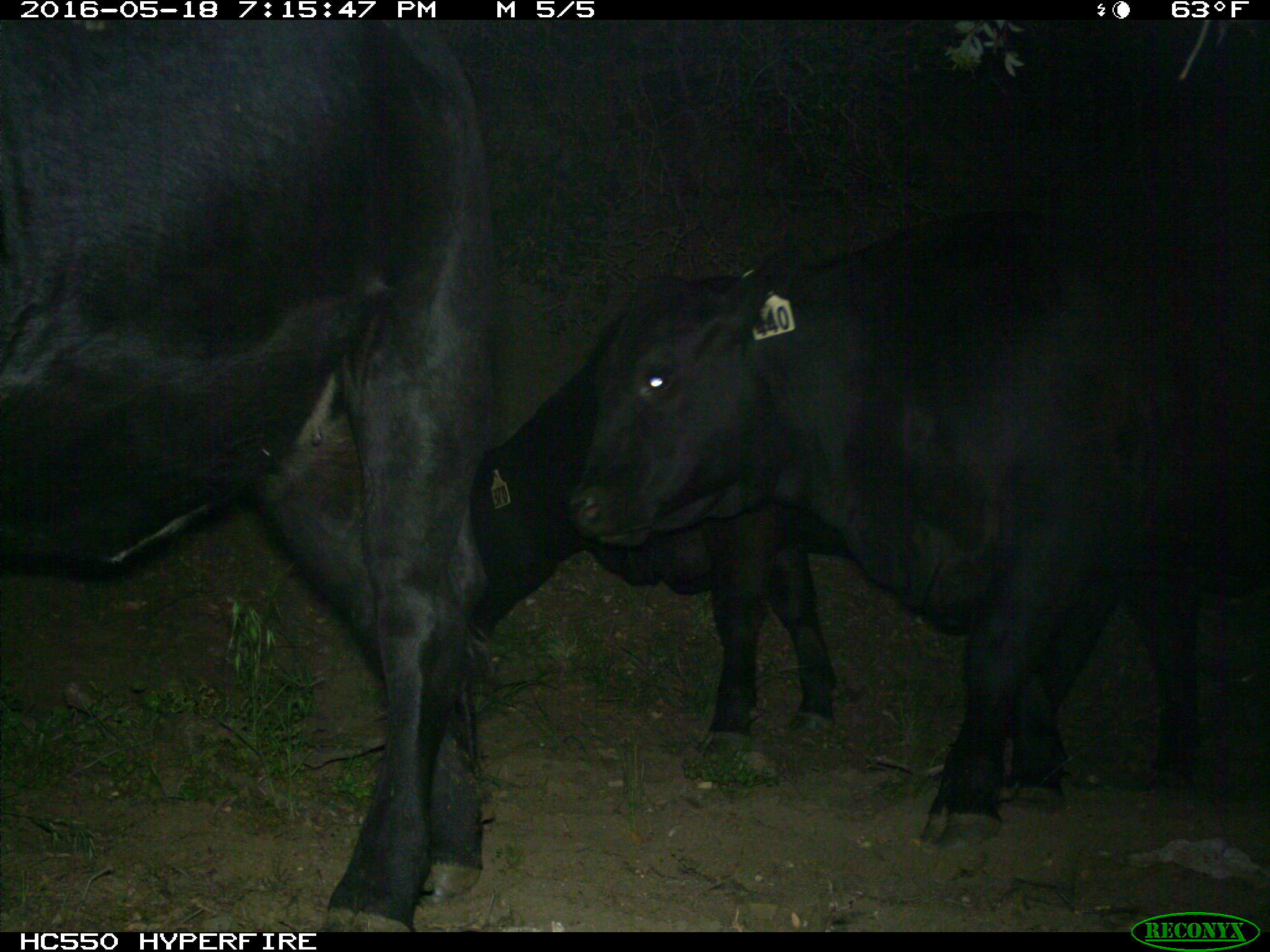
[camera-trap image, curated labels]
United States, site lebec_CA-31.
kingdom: Animalia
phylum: Chordata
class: Mammalia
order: Artiodactyla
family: Bovidae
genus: Bos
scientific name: Bos taurus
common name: domestic cow